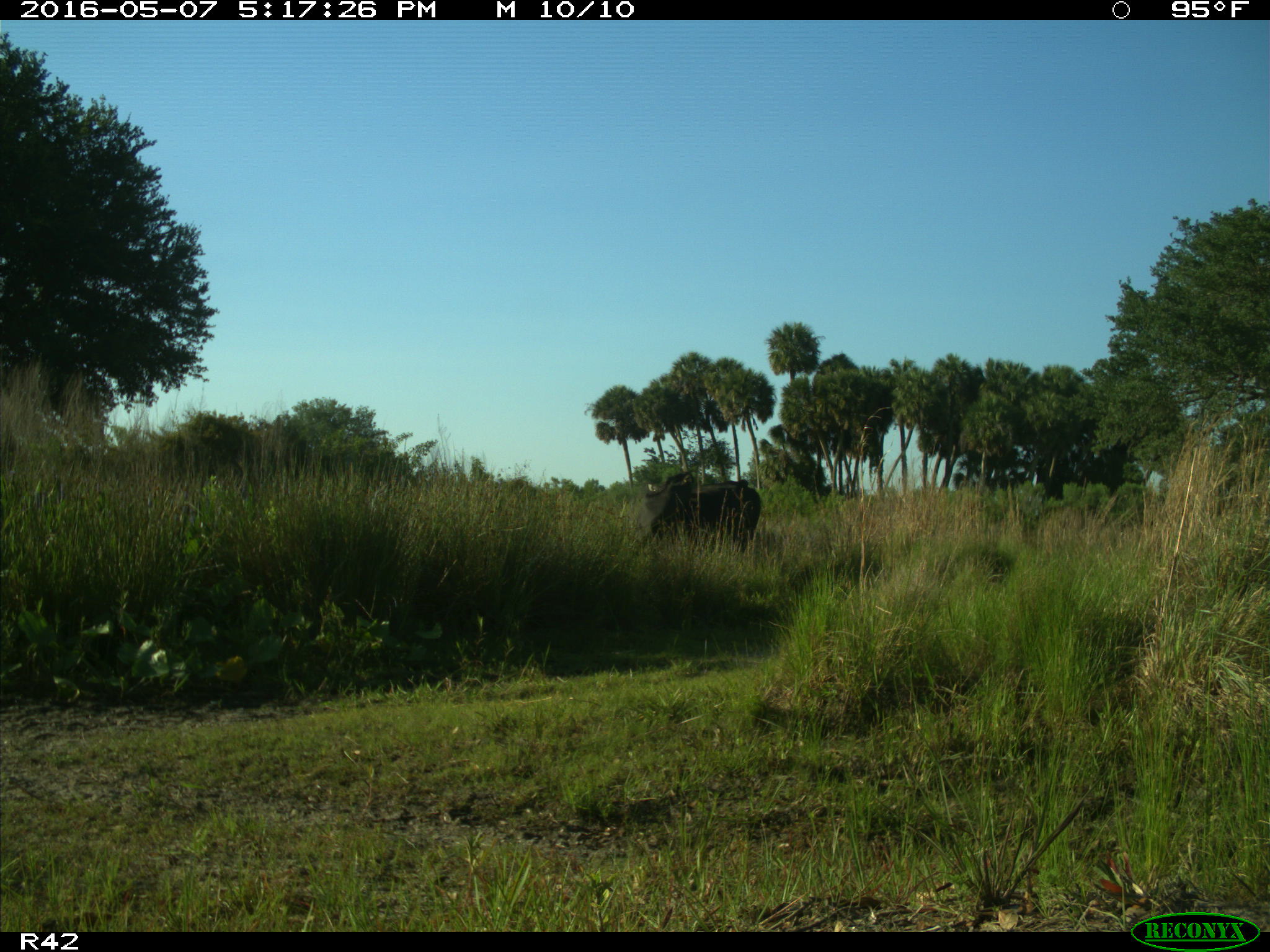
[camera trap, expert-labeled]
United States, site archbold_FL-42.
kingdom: Animalia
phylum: Chordata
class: Mammalia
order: Artiodactyla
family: Bovidae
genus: Bos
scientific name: Bos taurus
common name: domestic cow